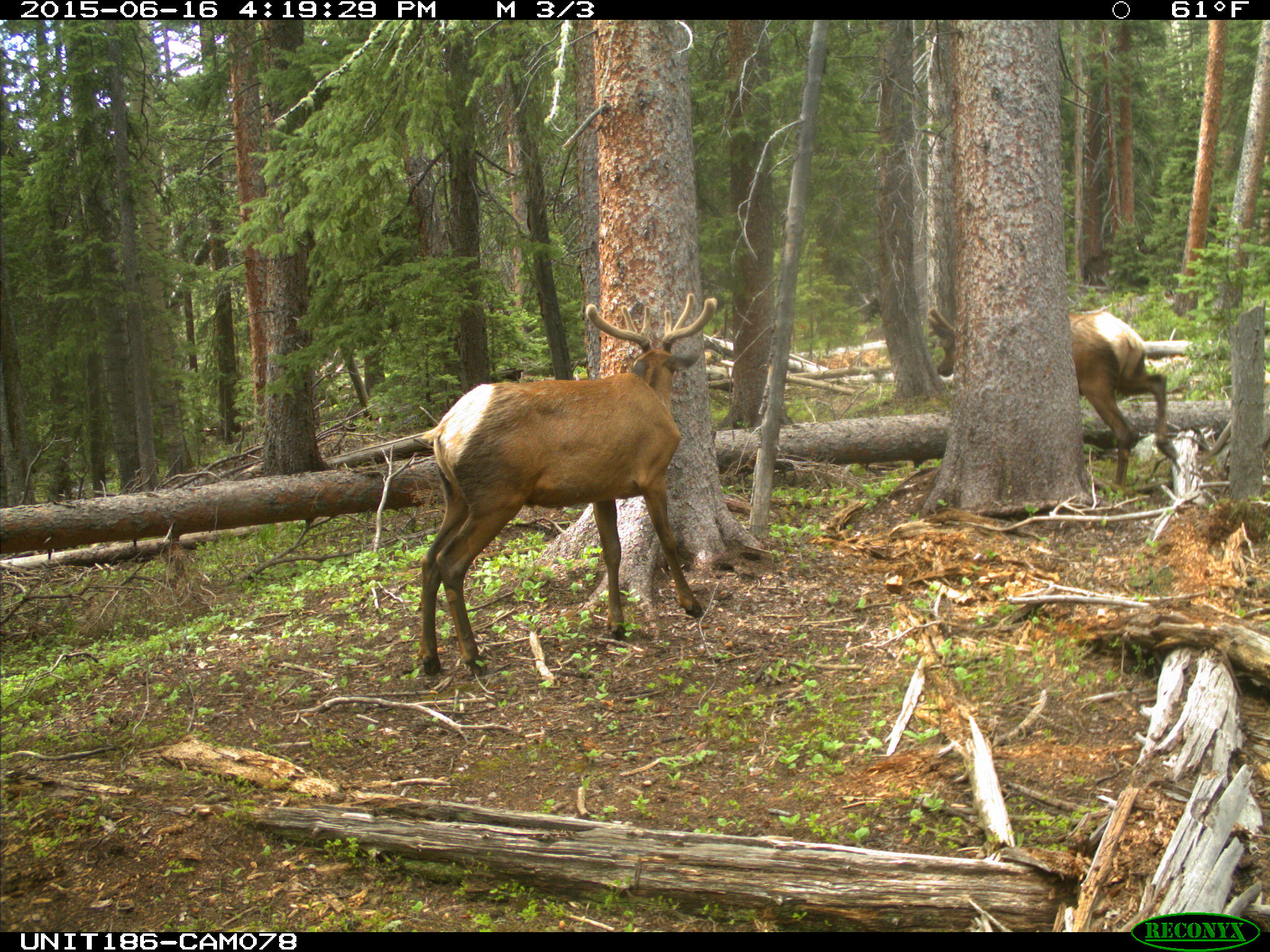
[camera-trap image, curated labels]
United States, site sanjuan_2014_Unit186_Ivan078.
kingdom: Animalia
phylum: Chordata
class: Mammalia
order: Artiodactyla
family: Cervidae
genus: Cervus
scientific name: Cervus elaphus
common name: red deer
Cervus elaphus (red deer).